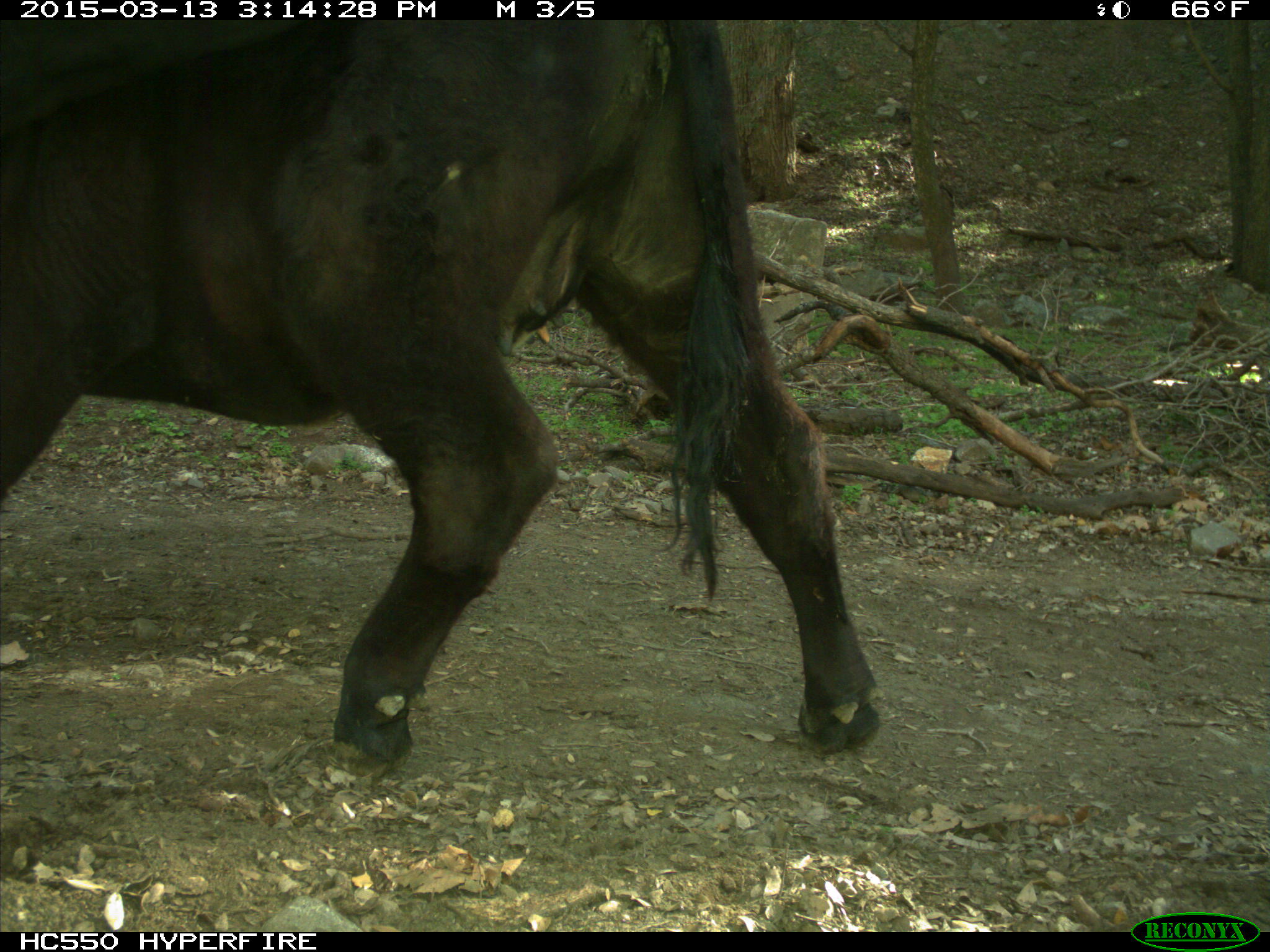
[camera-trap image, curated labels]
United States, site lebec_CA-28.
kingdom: Animalia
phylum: Chordata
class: Mammalia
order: Artiodactyla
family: Bovidae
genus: Bos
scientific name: Bos taurus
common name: domestic cow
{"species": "Bos taurus (domestic cow)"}